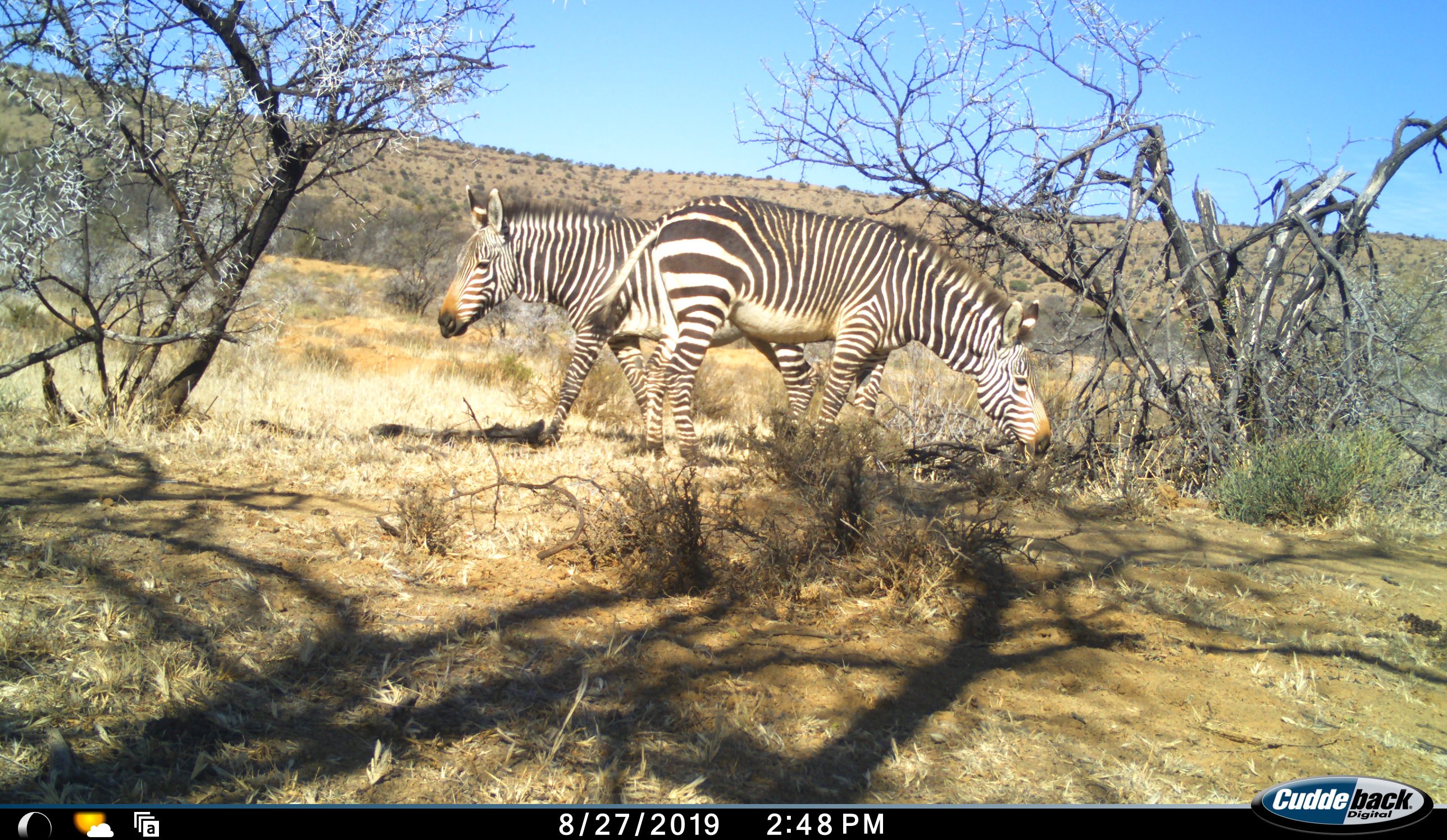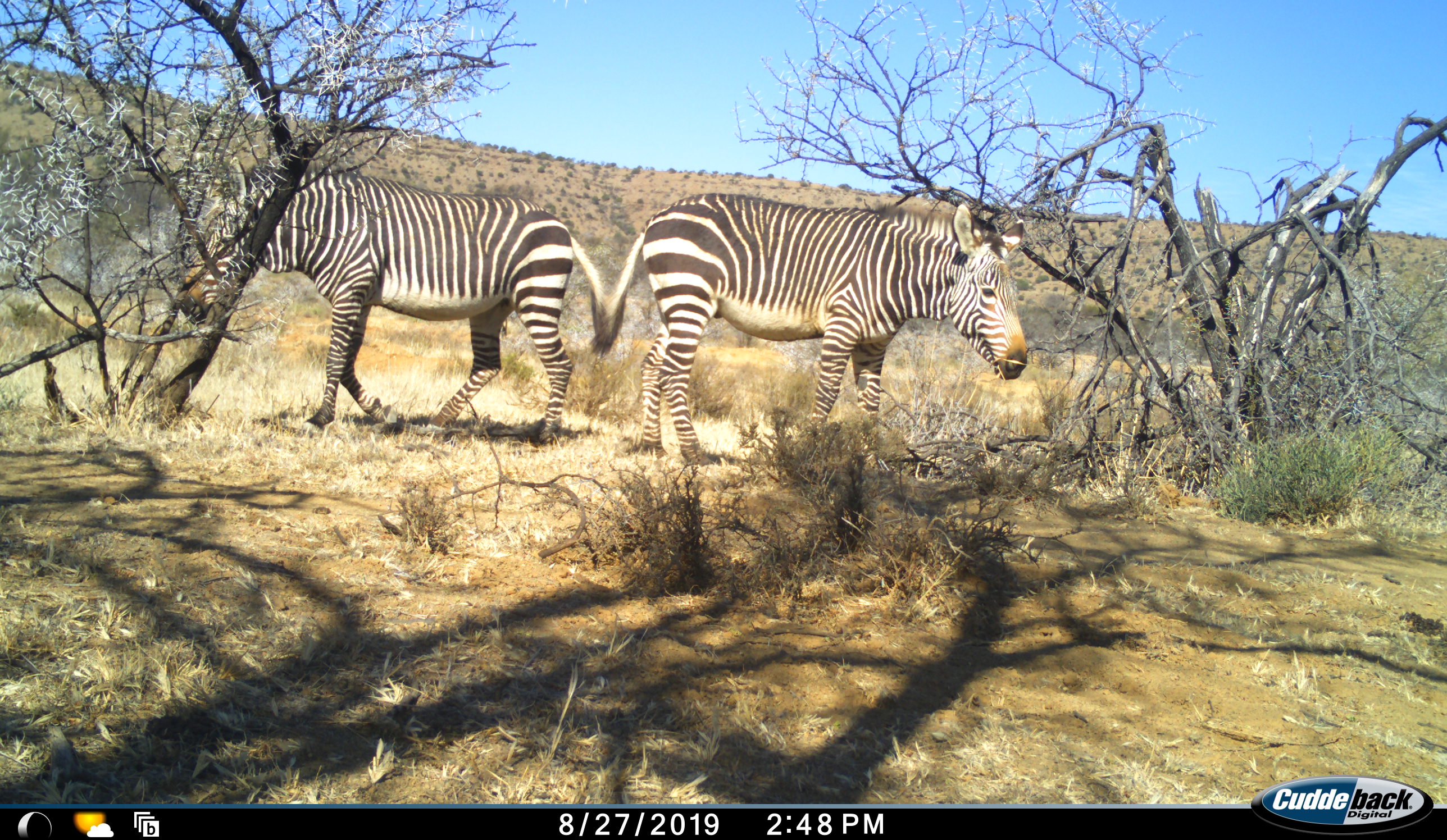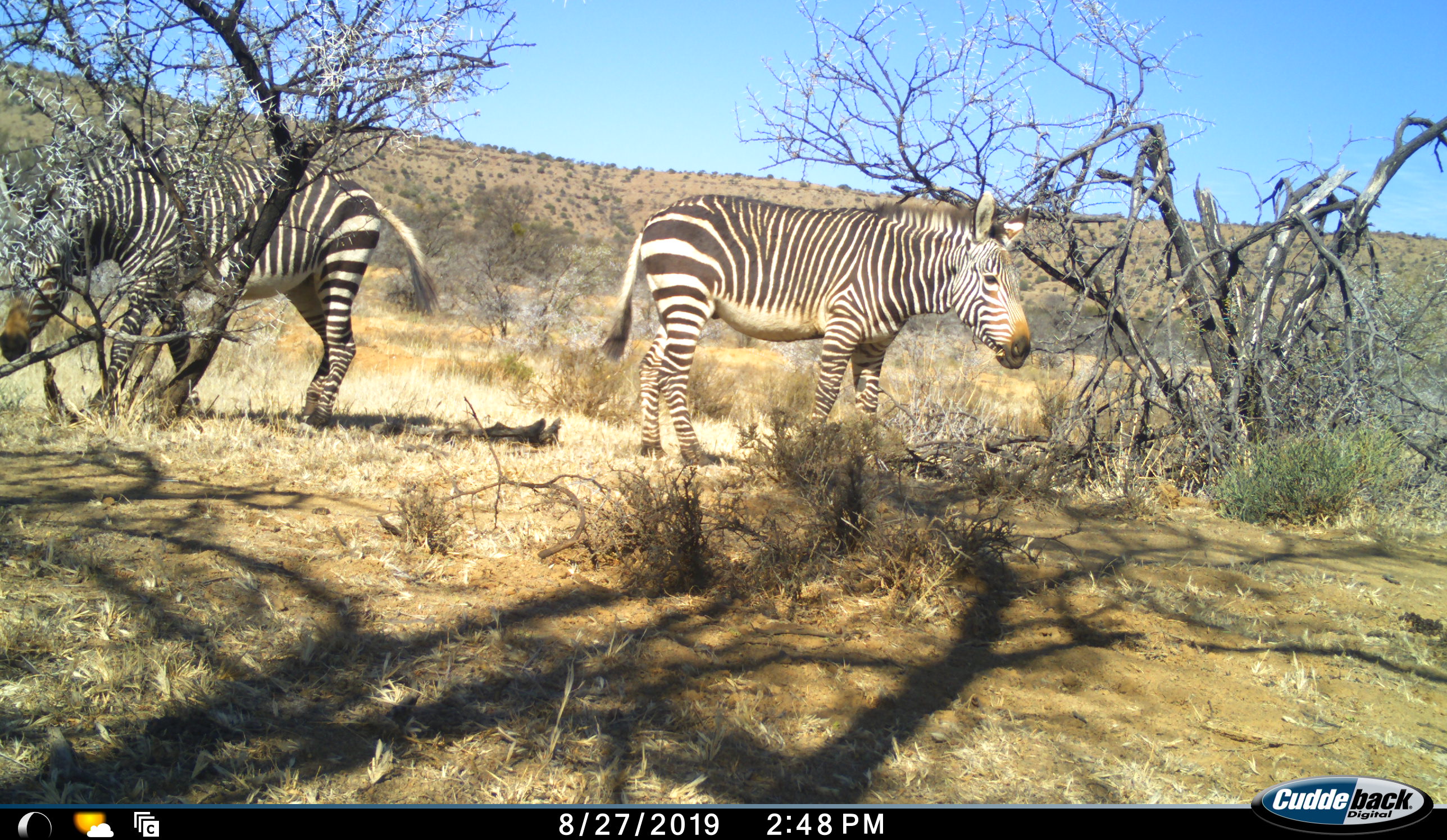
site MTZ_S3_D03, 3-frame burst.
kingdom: Animalia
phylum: Chordata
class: Mammalia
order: Perissodactyla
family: Equidae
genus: Equus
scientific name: Equus zebra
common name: mountain zebra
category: zebramountain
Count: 2.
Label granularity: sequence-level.